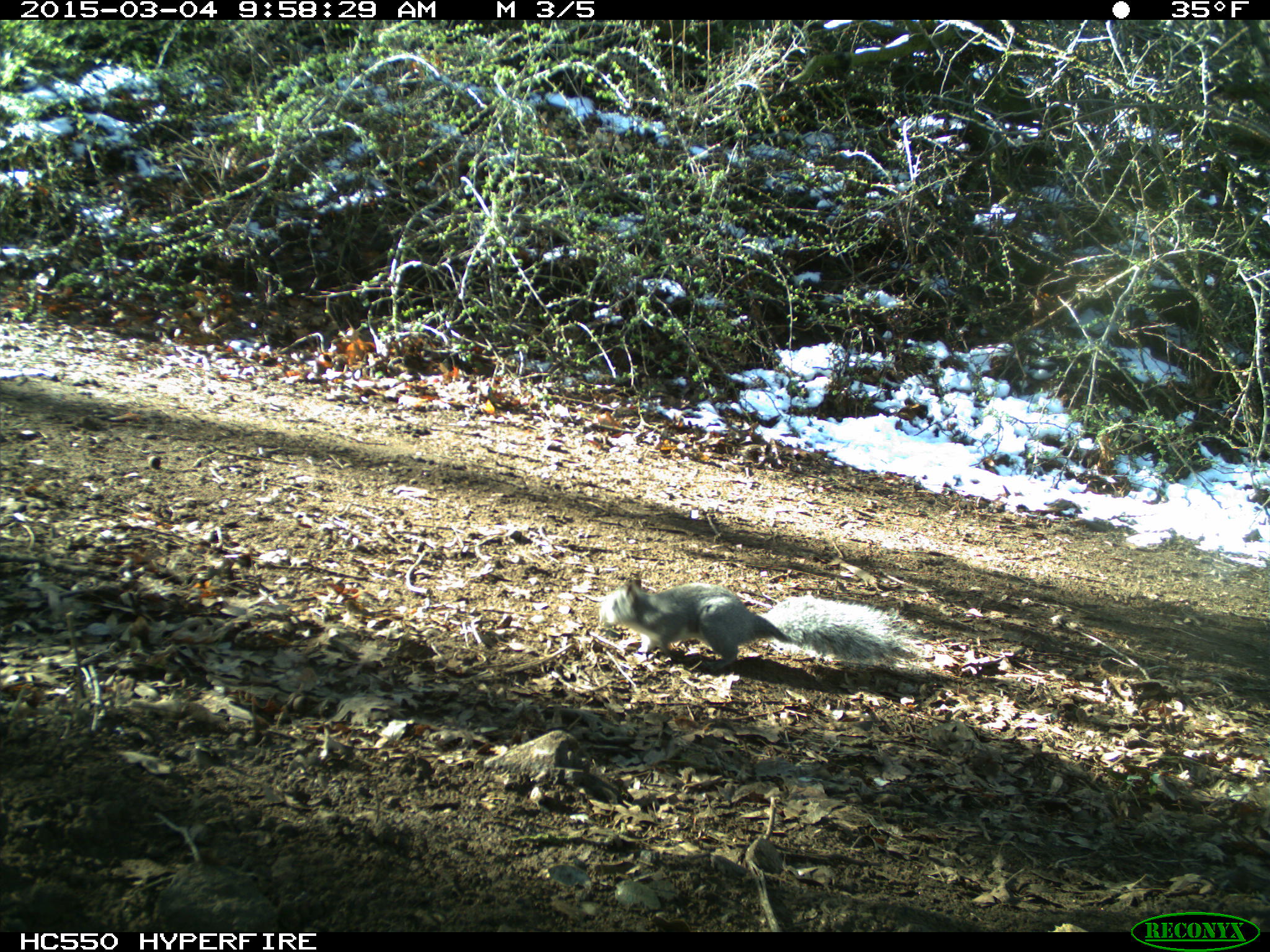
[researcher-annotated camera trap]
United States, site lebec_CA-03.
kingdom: Animalia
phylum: Chordata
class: Mammalia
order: Rodentia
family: Sciuridae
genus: Sciurus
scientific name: Sciurus carolinensis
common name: eastern gray squirrel